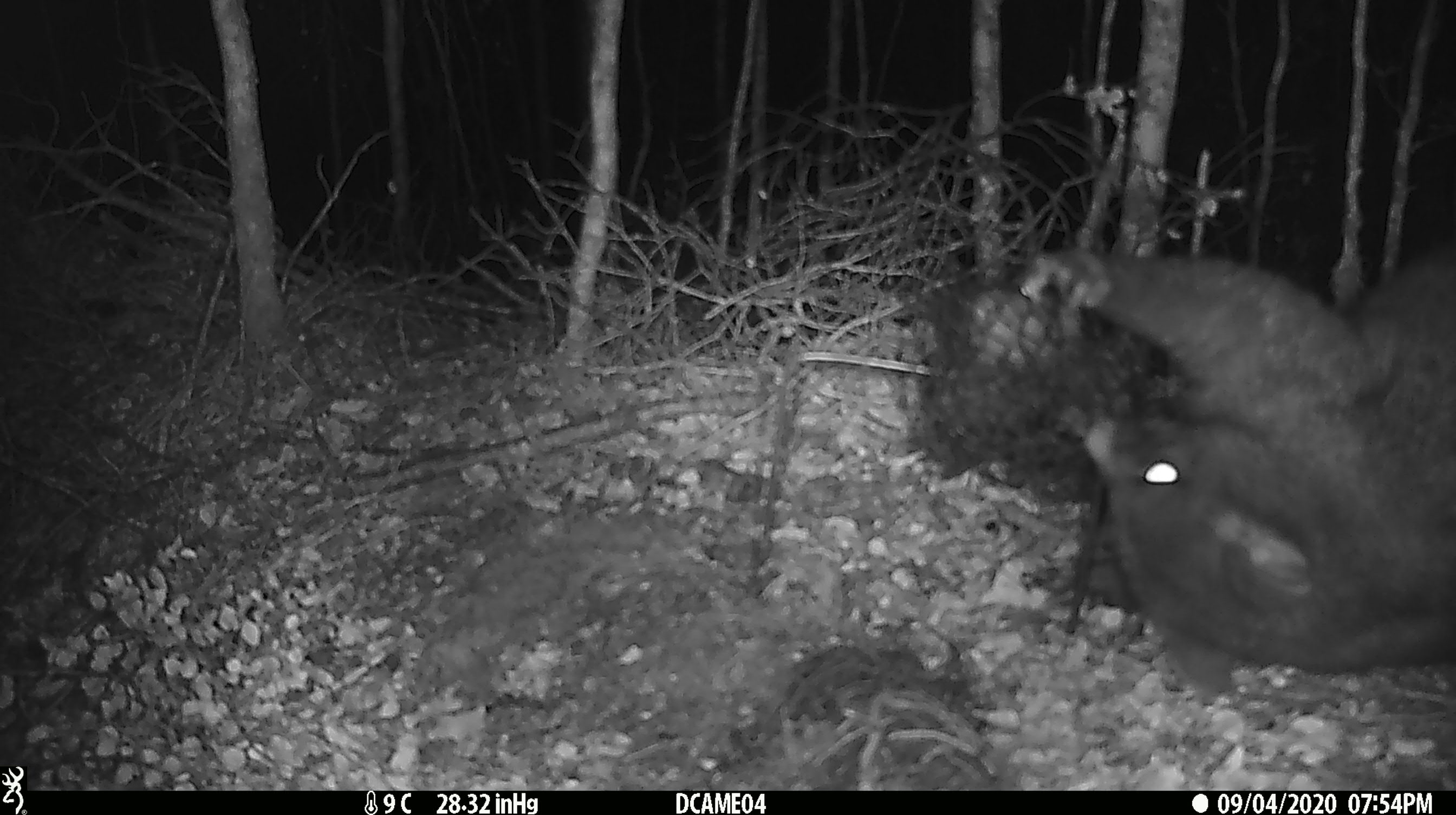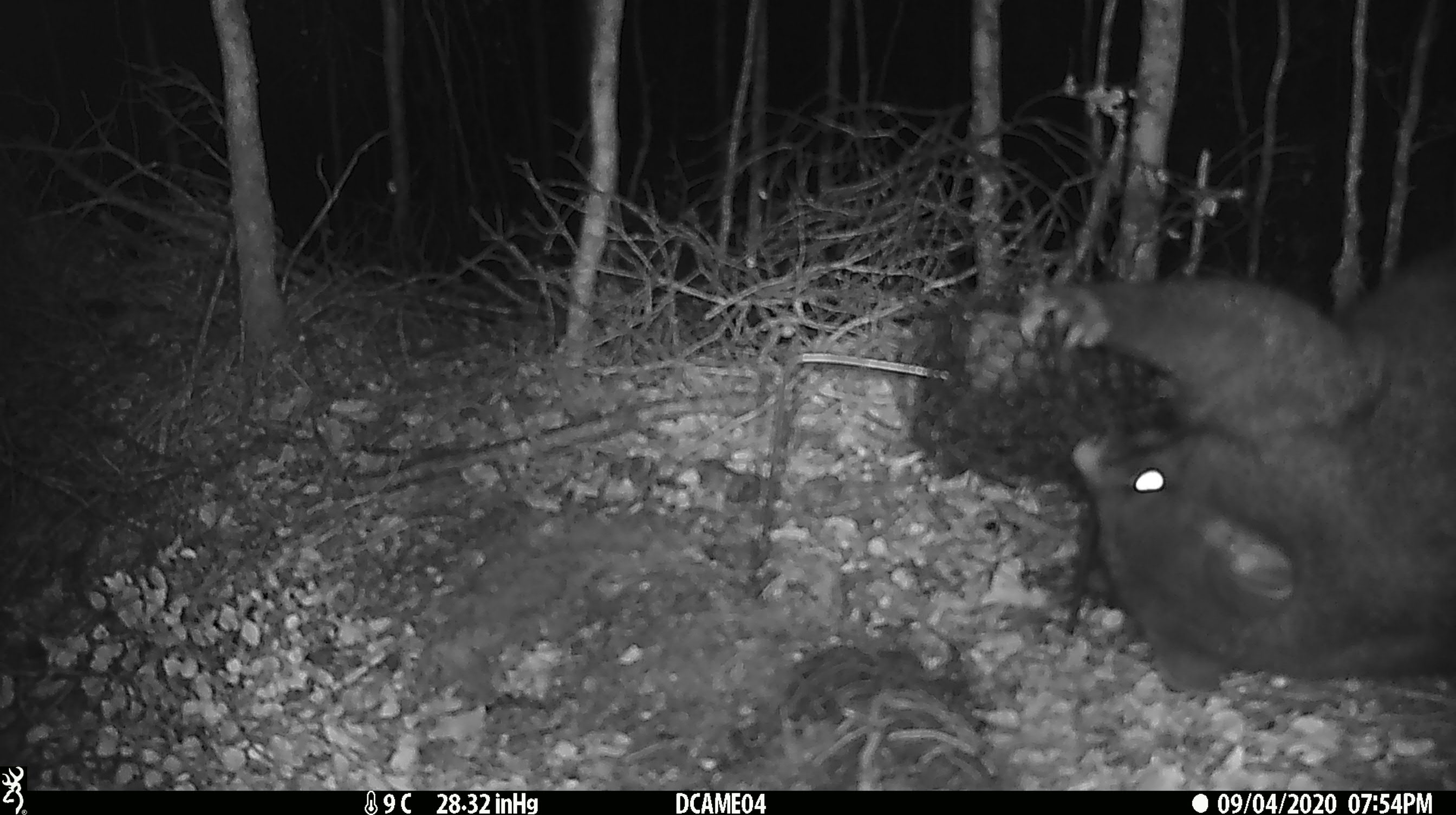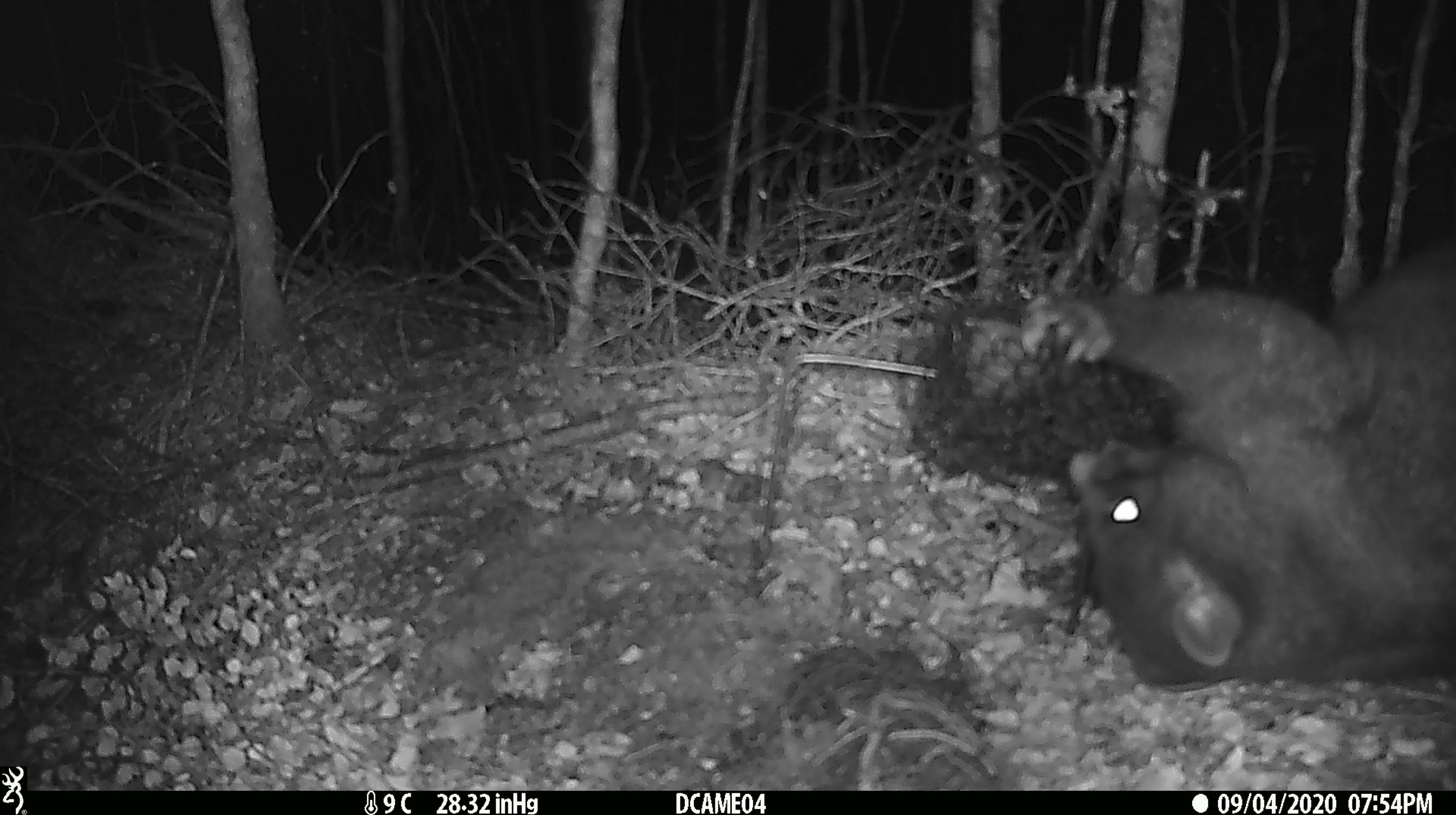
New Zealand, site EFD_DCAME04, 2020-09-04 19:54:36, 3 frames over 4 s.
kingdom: Animalia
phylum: Chordata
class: Mammalia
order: Diprotodontia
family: Phalangeridae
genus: Trichosurus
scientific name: Trichosurus vulpecula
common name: common brushtail possum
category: possum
Possum (common brushtail possum) (Trichosurus vulpecula).